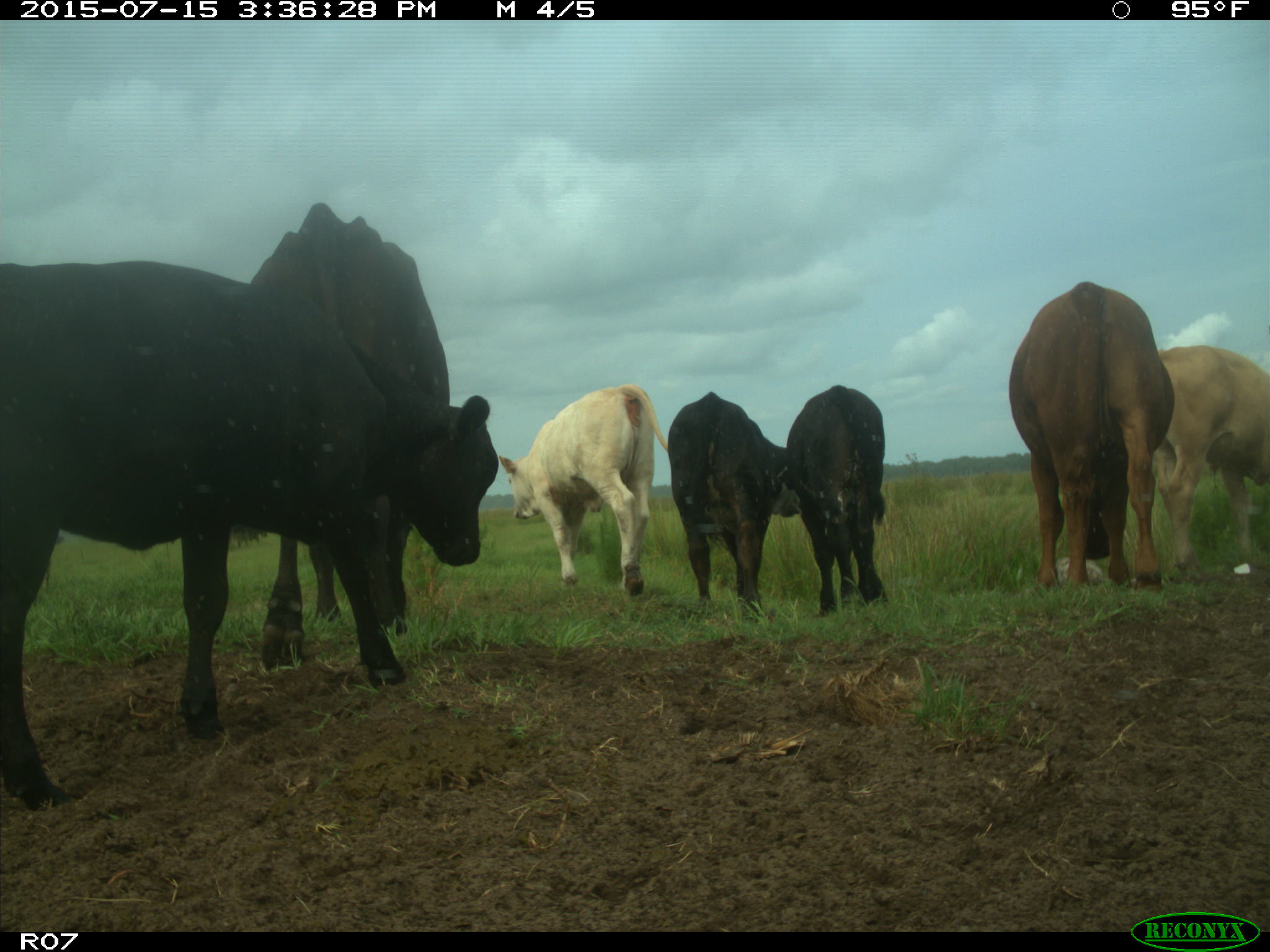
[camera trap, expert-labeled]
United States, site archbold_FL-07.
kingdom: Animalia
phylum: Chordata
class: Mammalia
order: Artiodactyla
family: Bovidae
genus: Bos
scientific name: Bos taurus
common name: domestic cow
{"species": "Bos taurus (domestic cow)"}